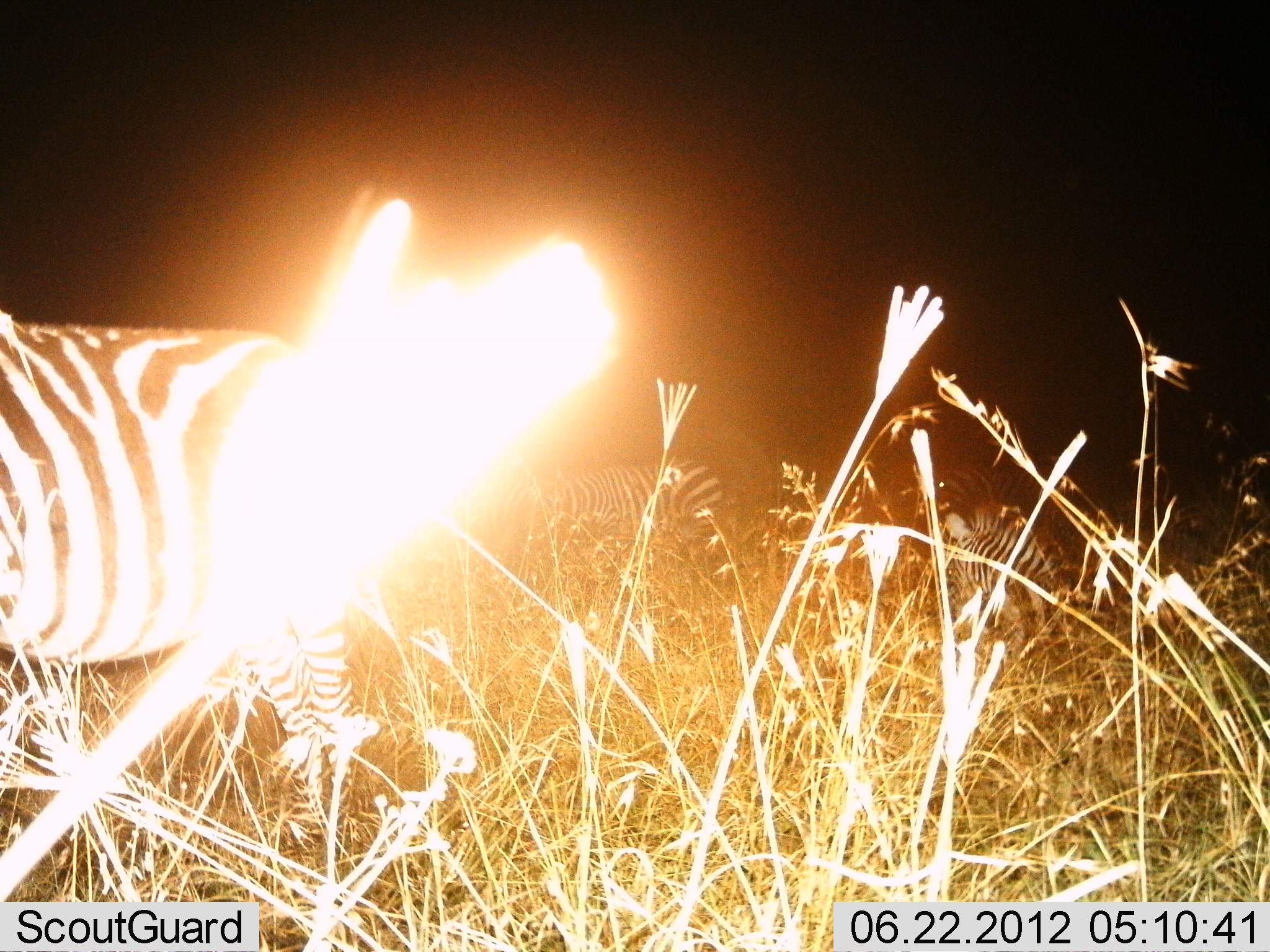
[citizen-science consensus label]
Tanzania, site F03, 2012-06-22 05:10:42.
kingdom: Animalia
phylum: Chordata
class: Mammalia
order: Perissodactyla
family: Equidae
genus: Equus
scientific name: Equus quagga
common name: plains zebra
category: zebra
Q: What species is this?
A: Zebra (plains zebra) (Equus quagga).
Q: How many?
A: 3.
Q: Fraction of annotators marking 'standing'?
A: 60%.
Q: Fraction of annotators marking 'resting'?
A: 20%.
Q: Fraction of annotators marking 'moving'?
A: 20%.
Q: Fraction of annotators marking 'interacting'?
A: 10%.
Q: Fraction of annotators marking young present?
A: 0%.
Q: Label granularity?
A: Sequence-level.